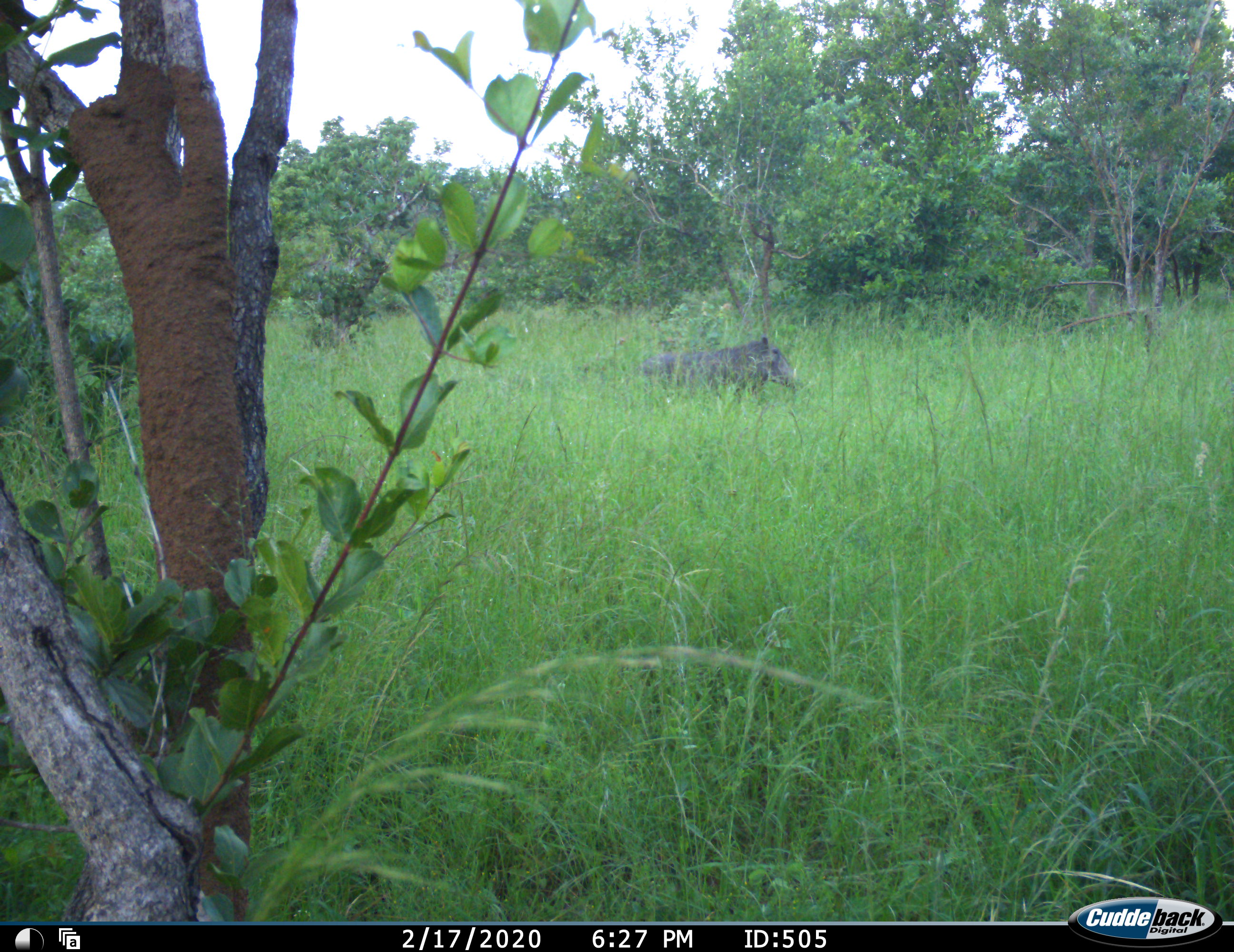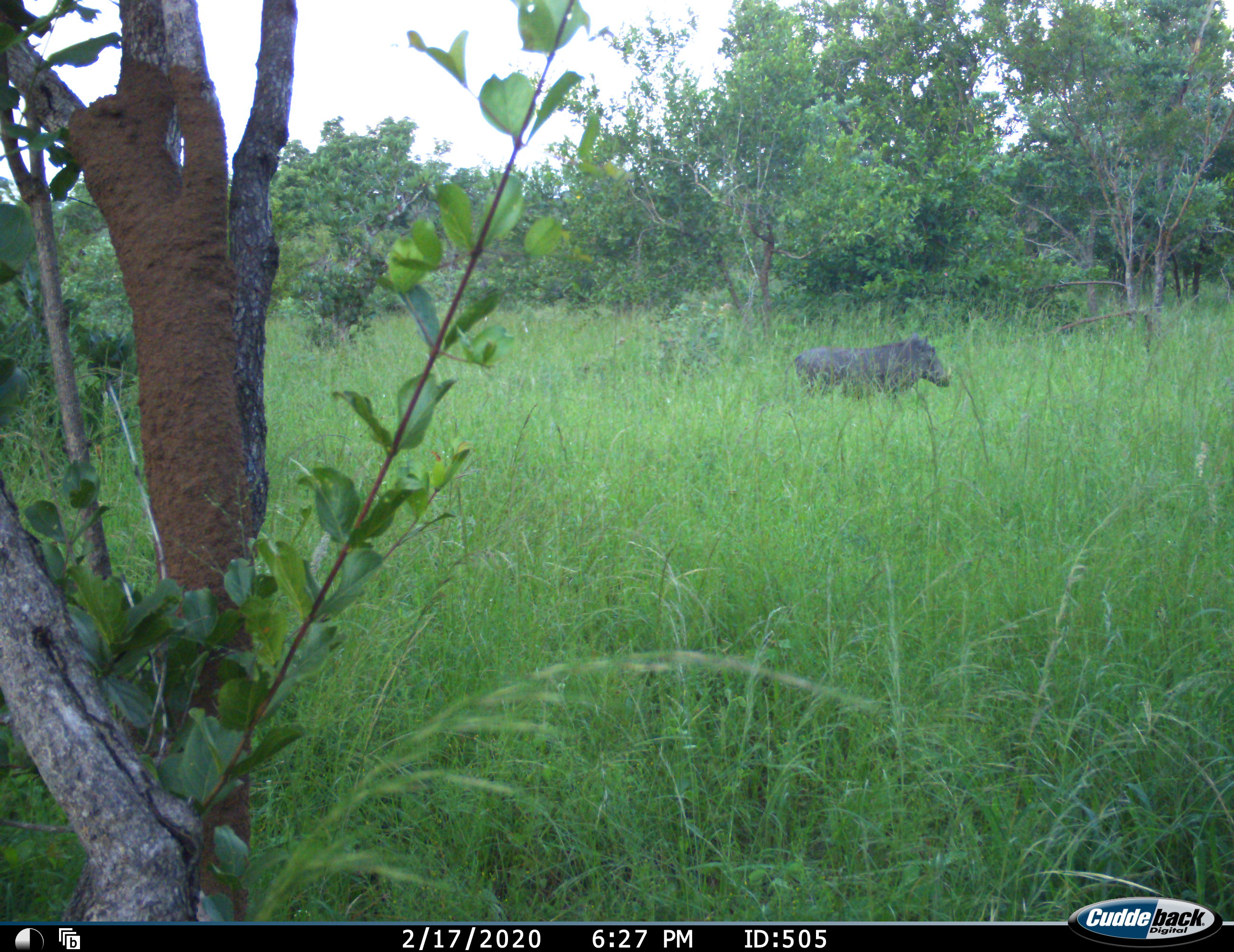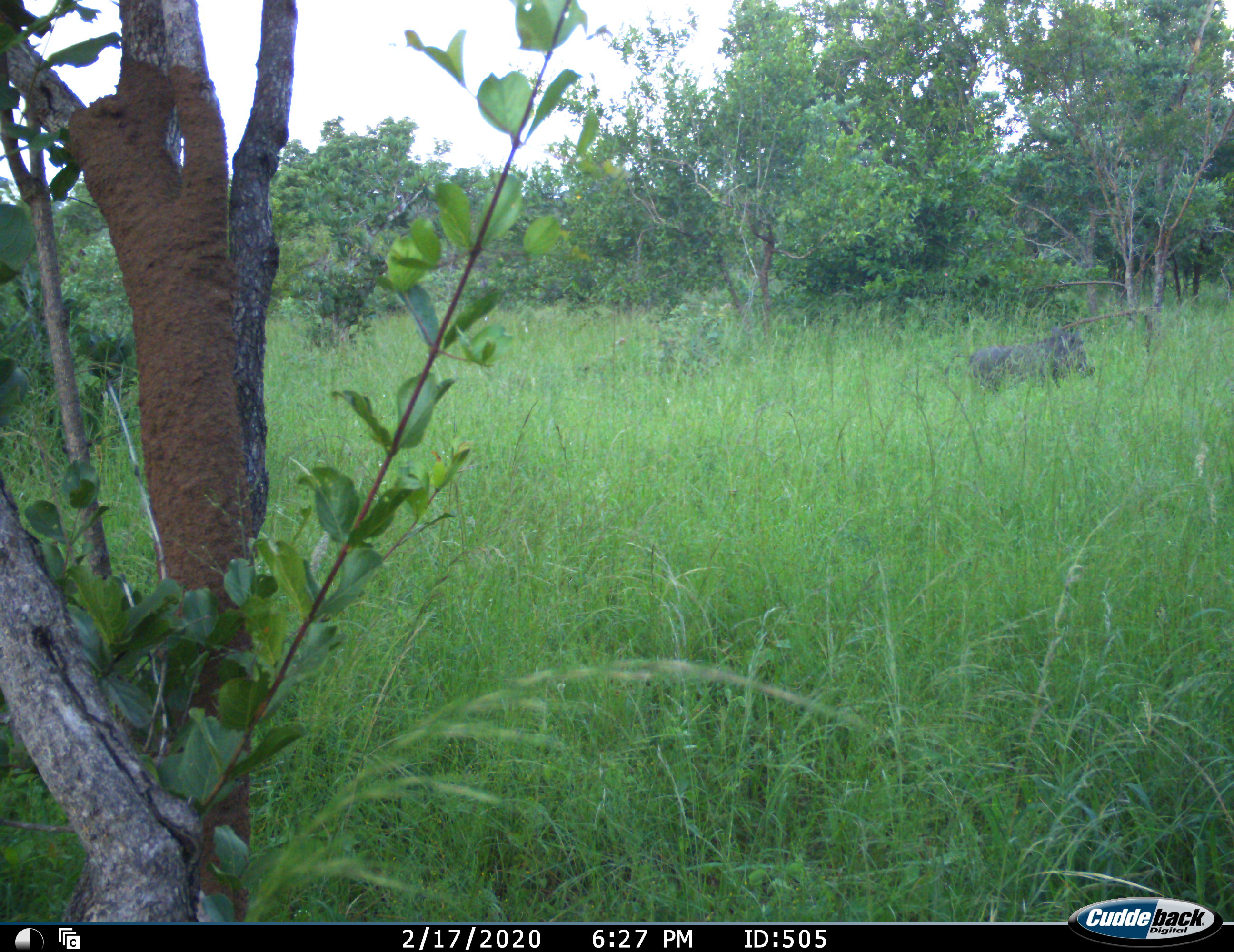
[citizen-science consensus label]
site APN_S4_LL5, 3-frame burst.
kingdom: Animalia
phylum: Chordata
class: Mammalia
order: Artiodactyla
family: Suidae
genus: Phacochoerus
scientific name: Phacochoerus africanus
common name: warthog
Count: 1.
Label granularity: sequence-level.